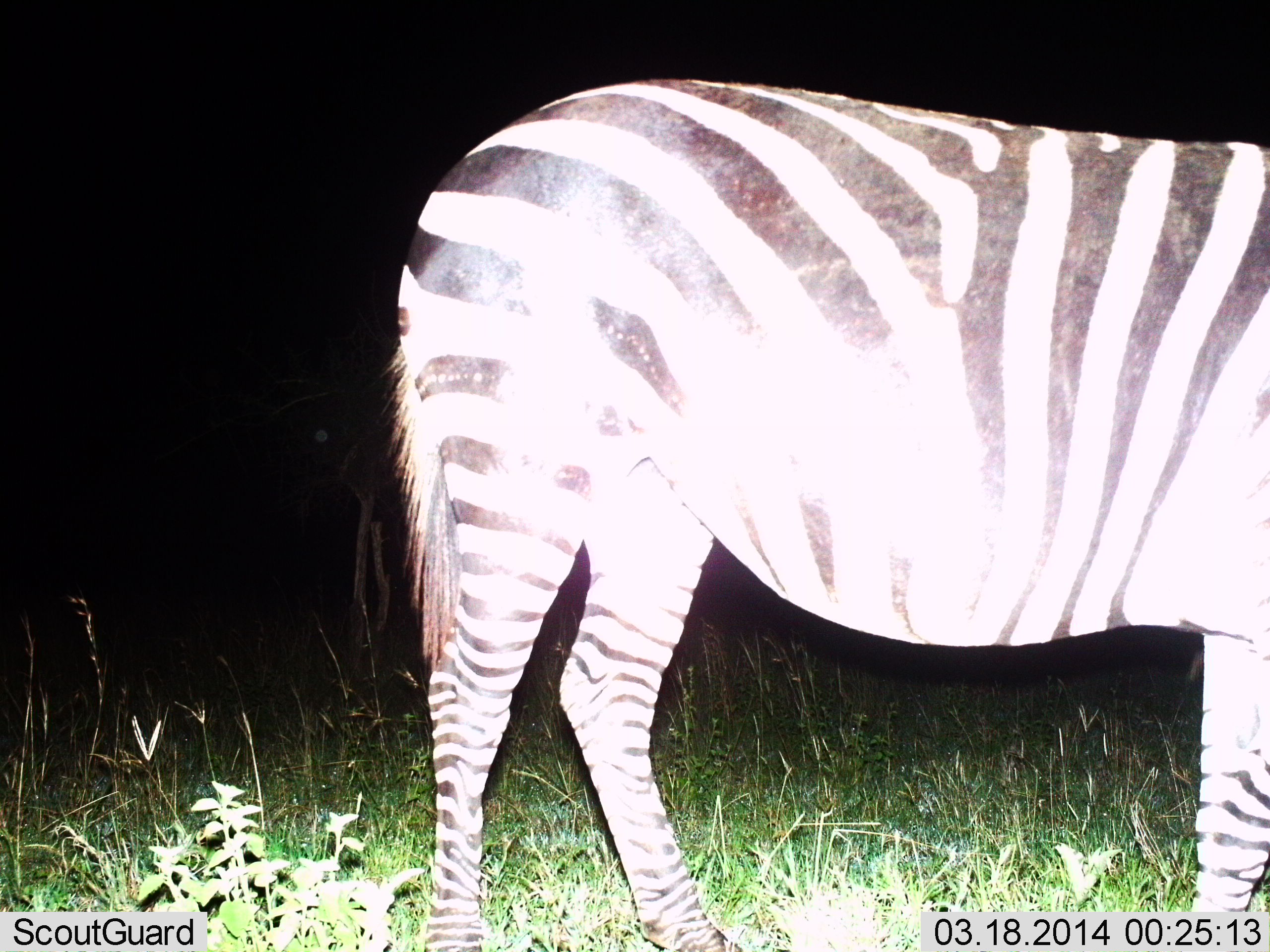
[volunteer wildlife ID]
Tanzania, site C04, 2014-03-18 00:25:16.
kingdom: Animalia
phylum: Chordata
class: Mammalia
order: Perissodactyla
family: Equidae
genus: Equus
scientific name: Equus quagga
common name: plains zebra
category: zebra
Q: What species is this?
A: Zebra (plains zebra) (Equus quagga).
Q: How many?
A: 1.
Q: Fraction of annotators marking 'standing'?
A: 100%.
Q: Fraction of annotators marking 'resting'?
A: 0%.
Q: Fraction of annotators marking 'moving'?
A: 10%.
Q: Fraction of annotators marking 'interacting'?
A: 0%.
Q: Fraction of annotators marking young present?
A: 0%.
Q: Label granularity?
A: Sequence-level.